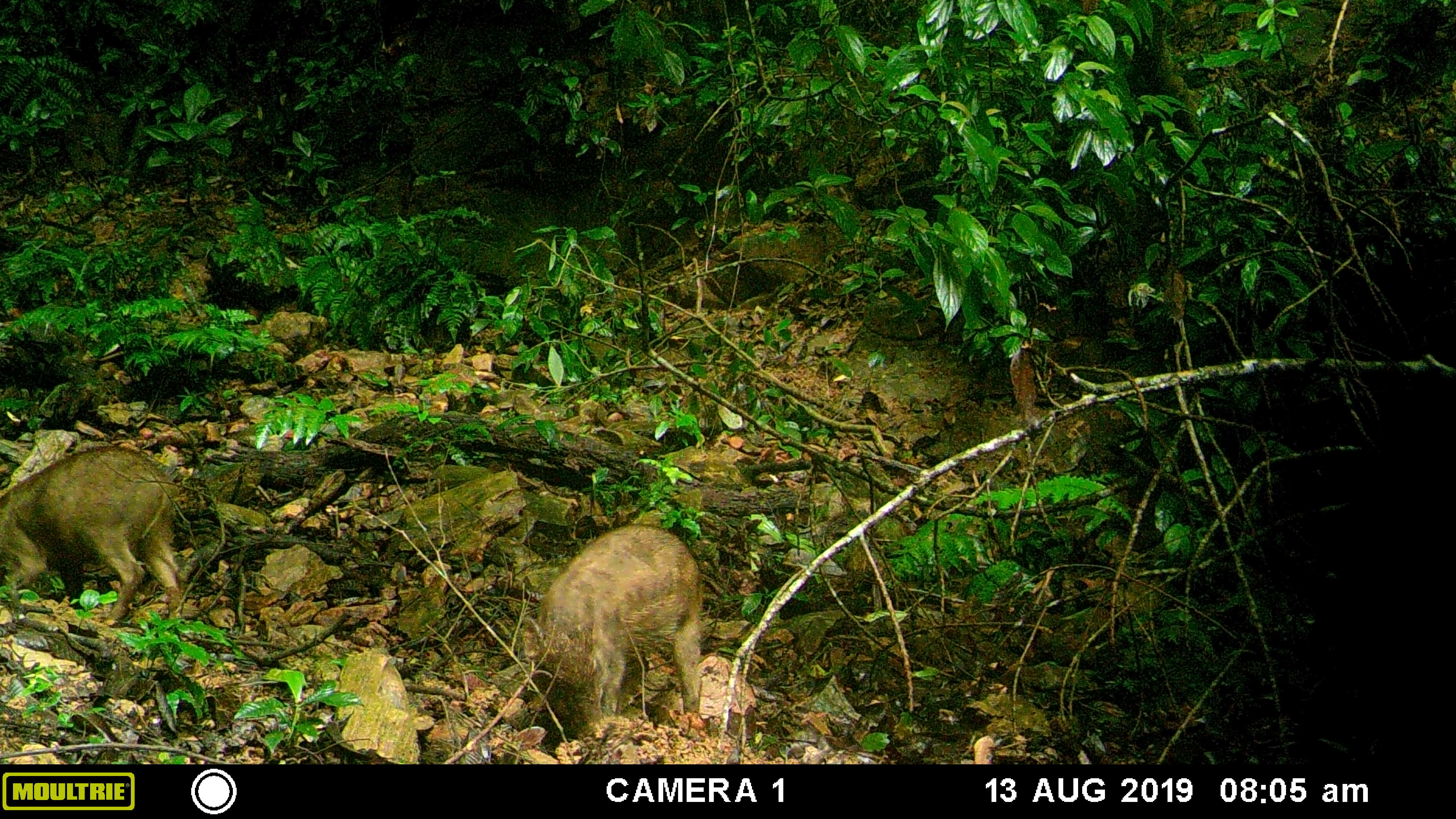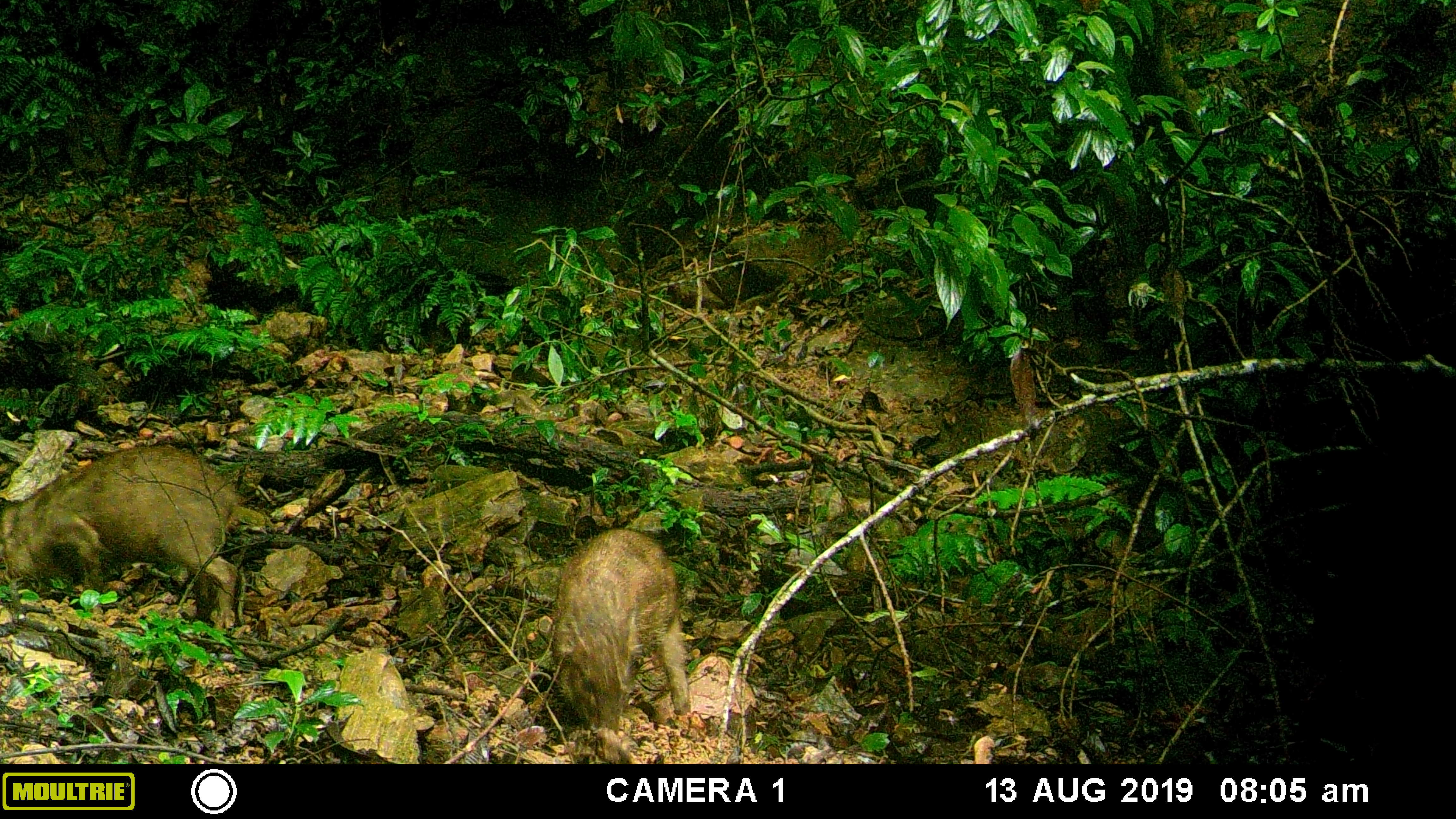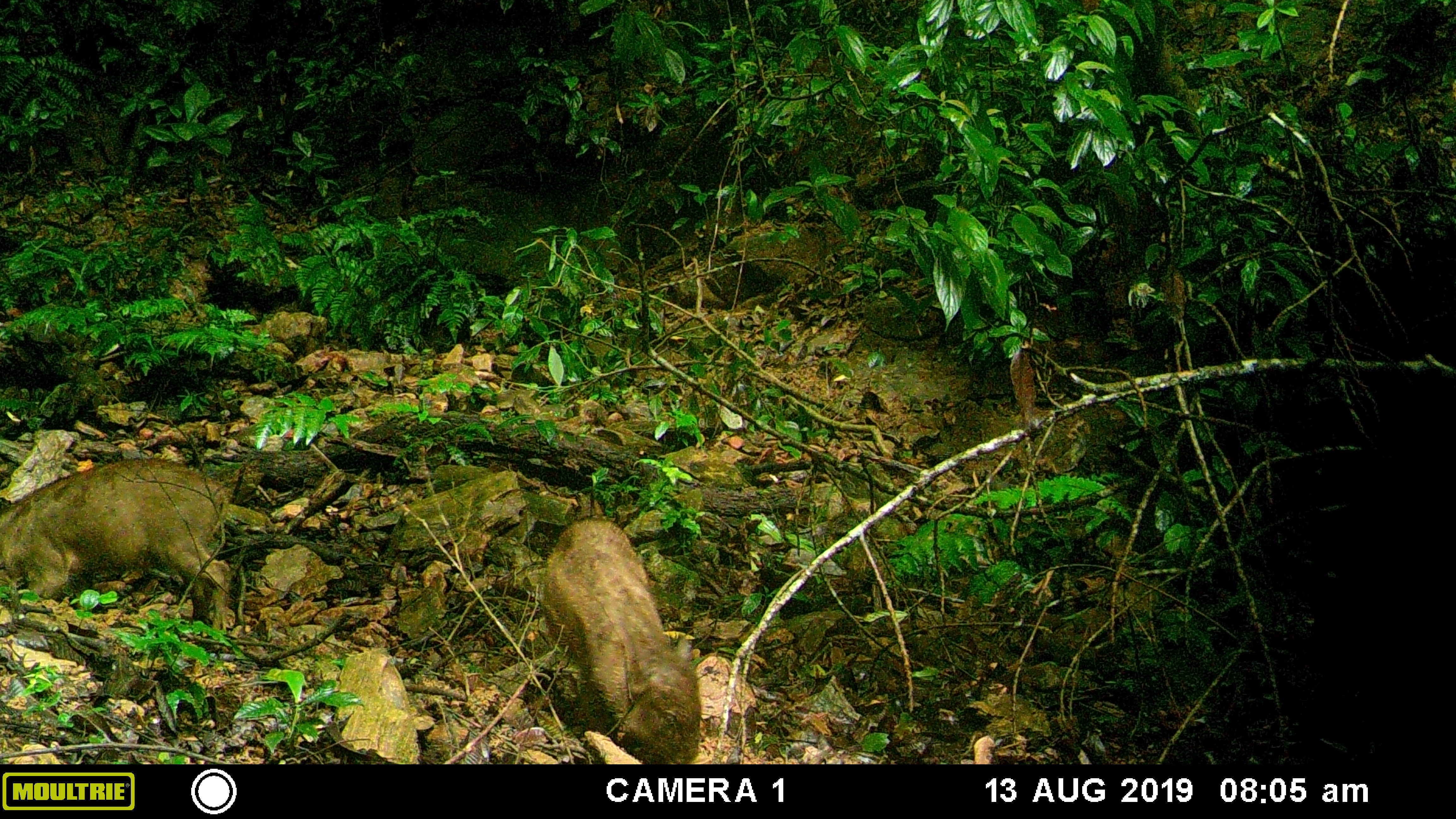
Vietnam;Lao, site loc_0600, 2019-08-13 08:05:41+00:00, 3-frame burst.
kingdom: Animalia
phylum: Chordata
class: Mammalia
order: Artiodactyla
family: Suidae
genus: Sus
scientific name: Sus scrofa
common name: eurasian wild pig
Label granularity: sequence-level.